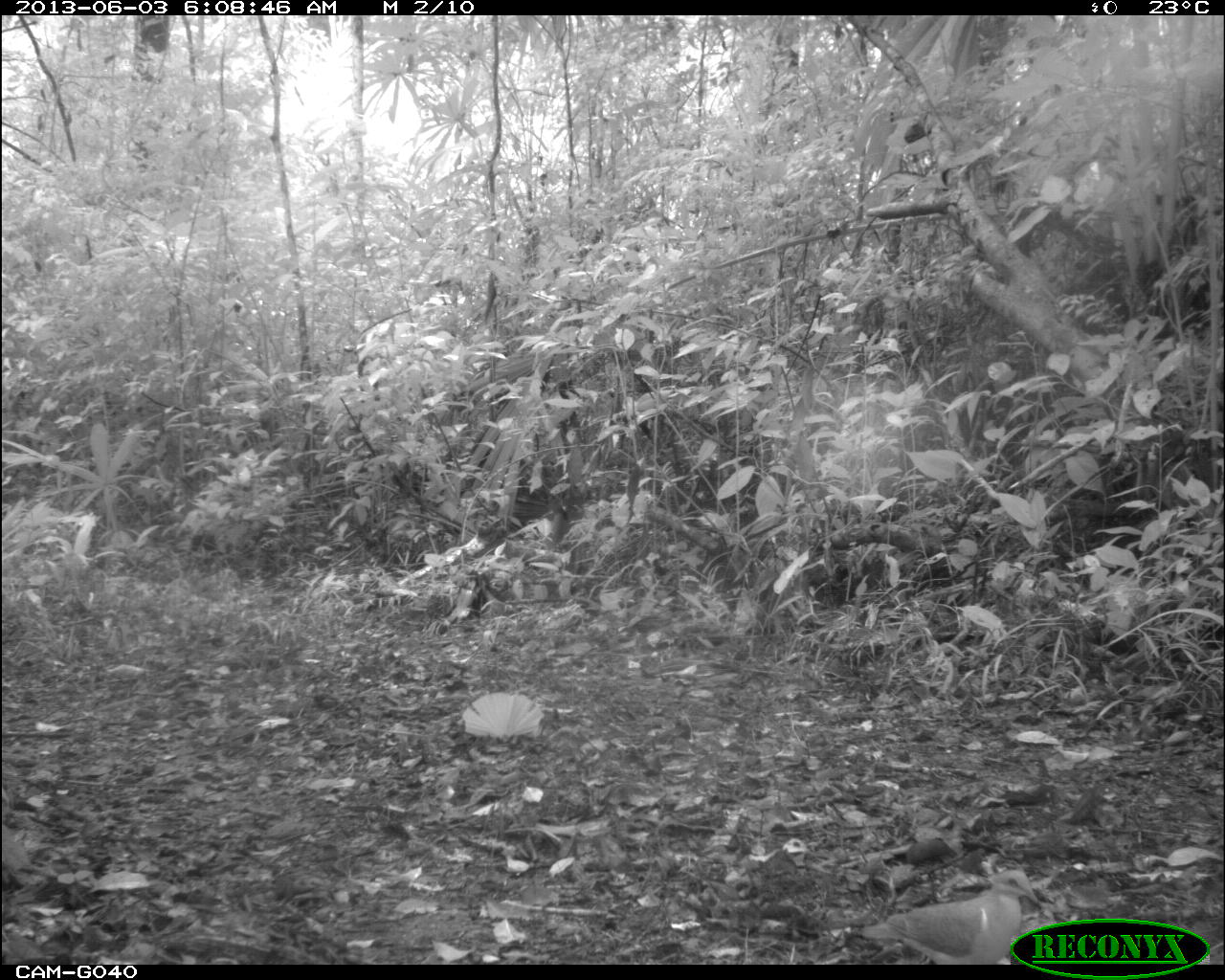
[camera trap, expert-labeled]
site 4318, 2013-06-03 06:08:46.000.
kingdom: Animalia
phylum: Chordata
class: Aves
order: Columbiformes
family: Columbidae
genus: Geotrygon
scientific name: Geotrygon montana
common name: ruddy quail-dove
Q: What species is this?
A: Geotrygon montana (ruddy quail-dove).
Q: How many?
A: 1.